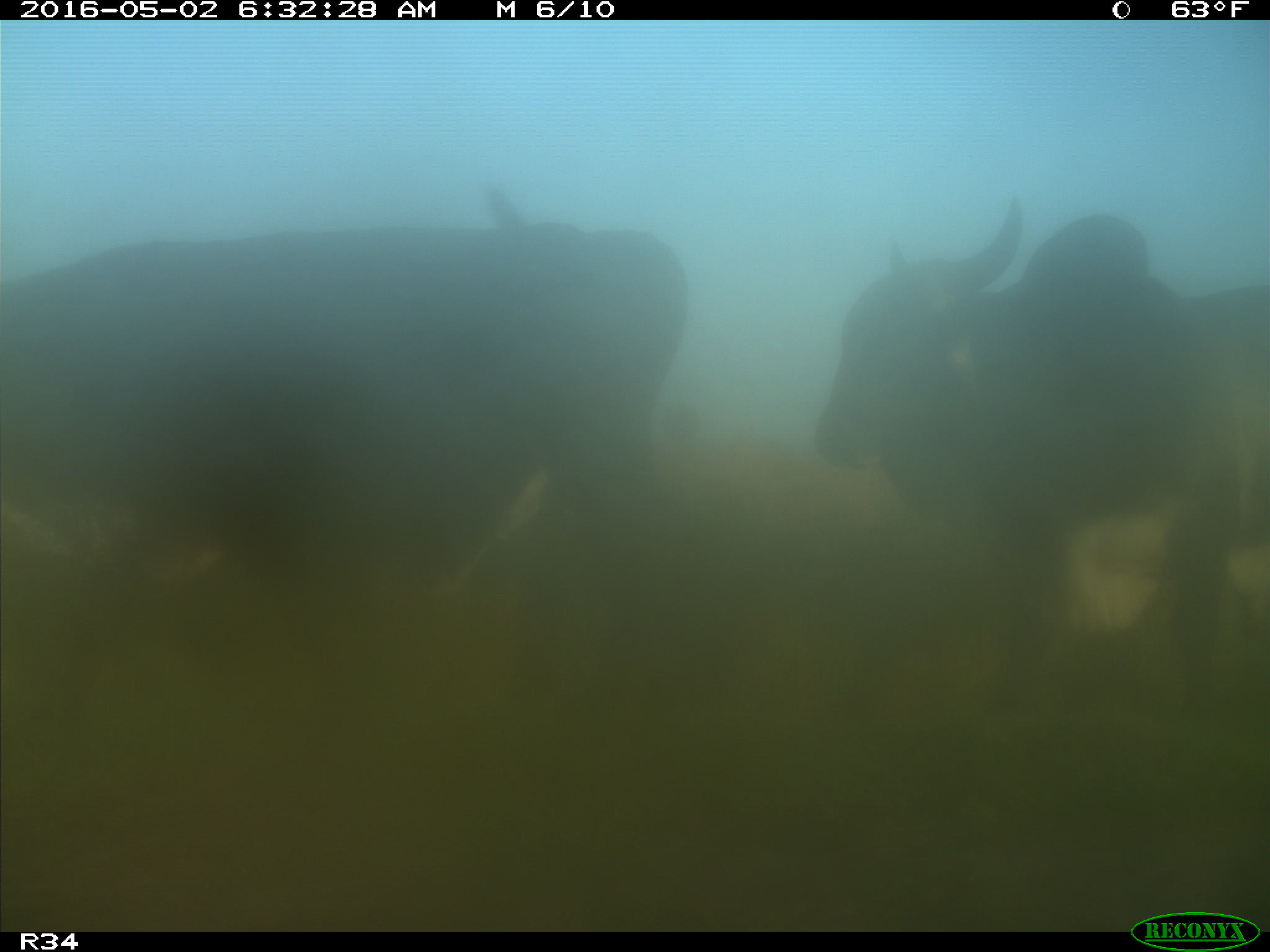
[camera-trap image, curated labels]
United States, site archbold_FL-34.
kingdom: Animalia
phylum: Chordata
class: Mammalia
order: Artiodactyla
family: Bovidae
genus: Bos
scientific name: Bos taurus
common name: domestic cow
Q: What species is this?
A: Bos taurus (domestic cow).